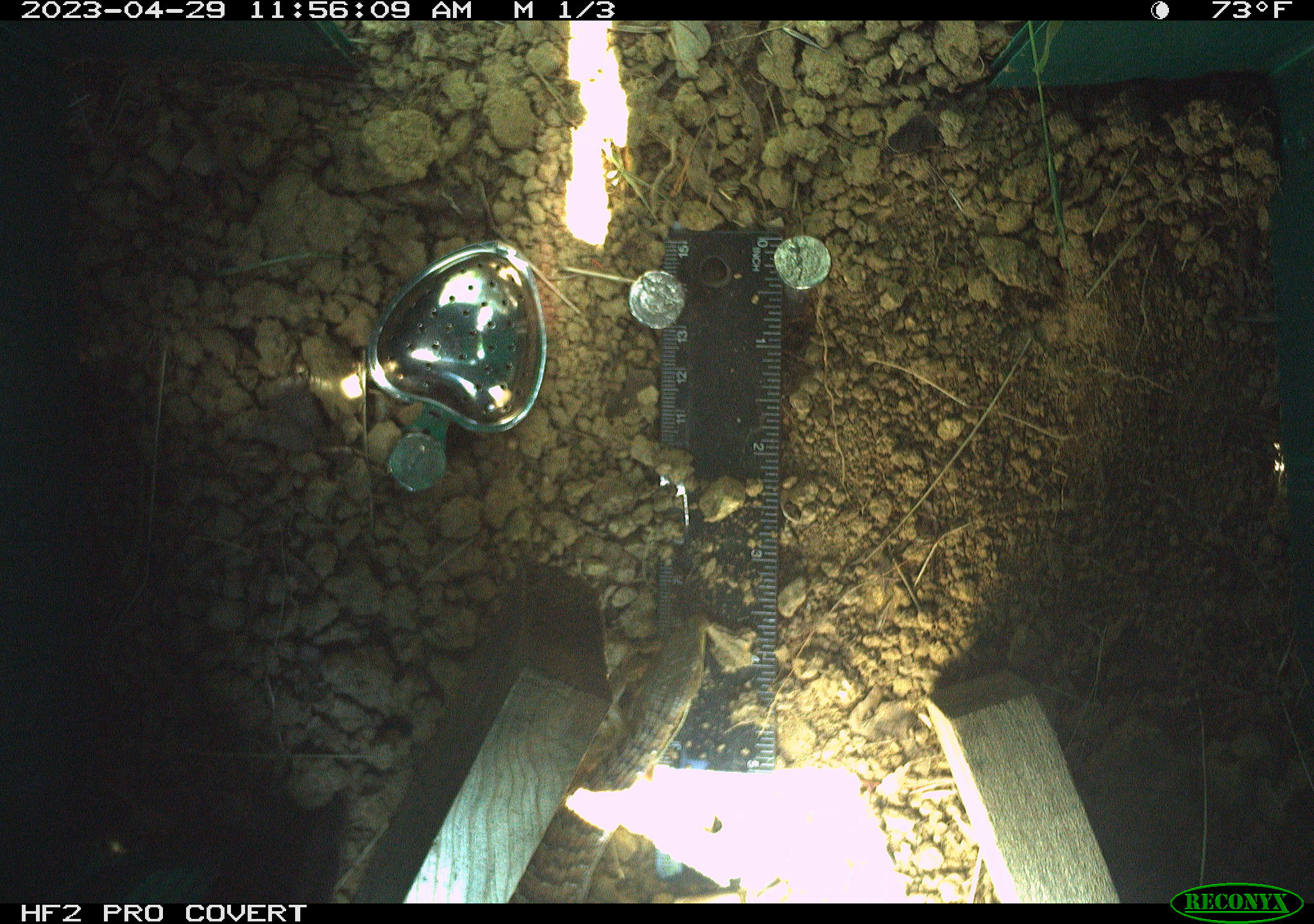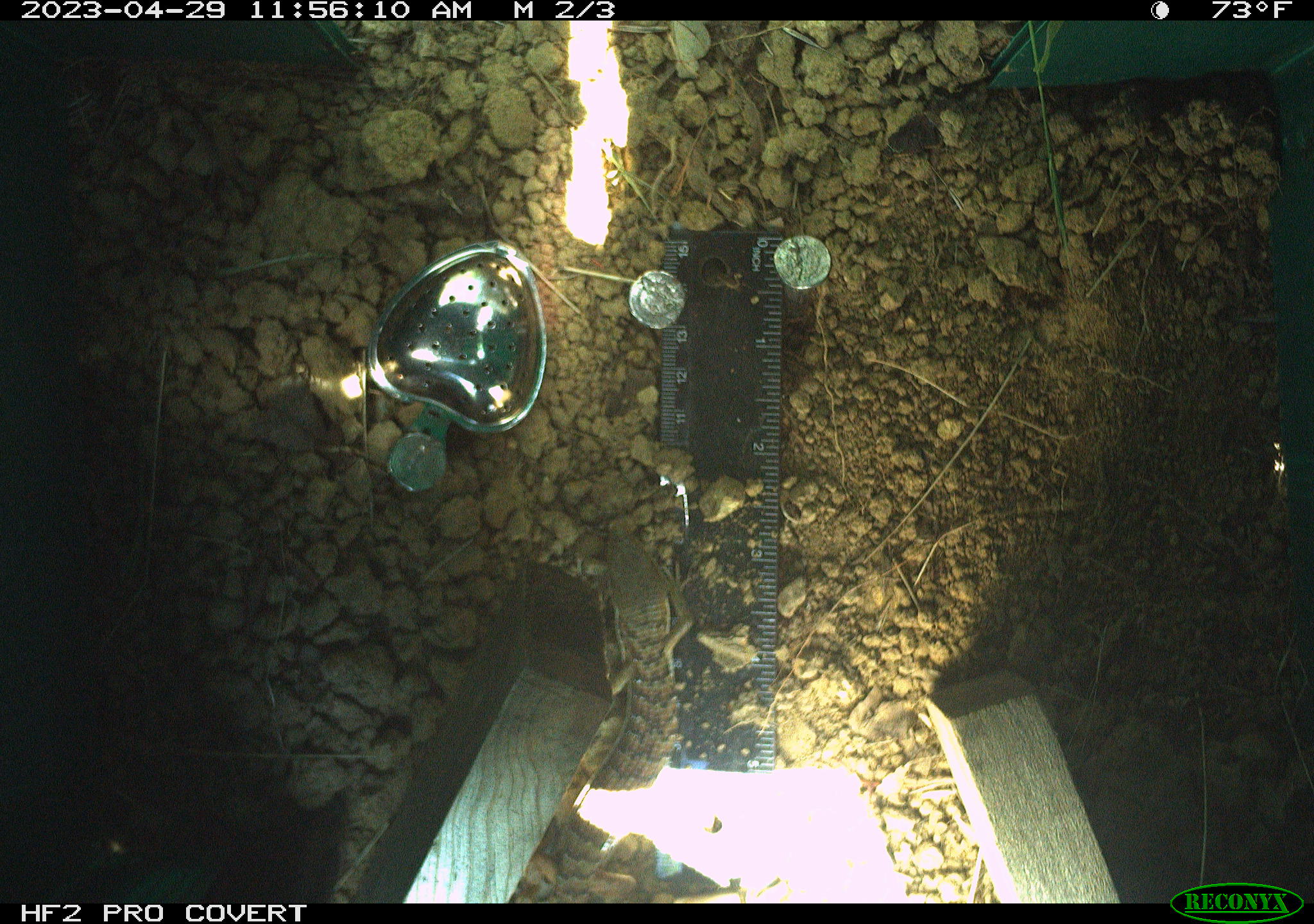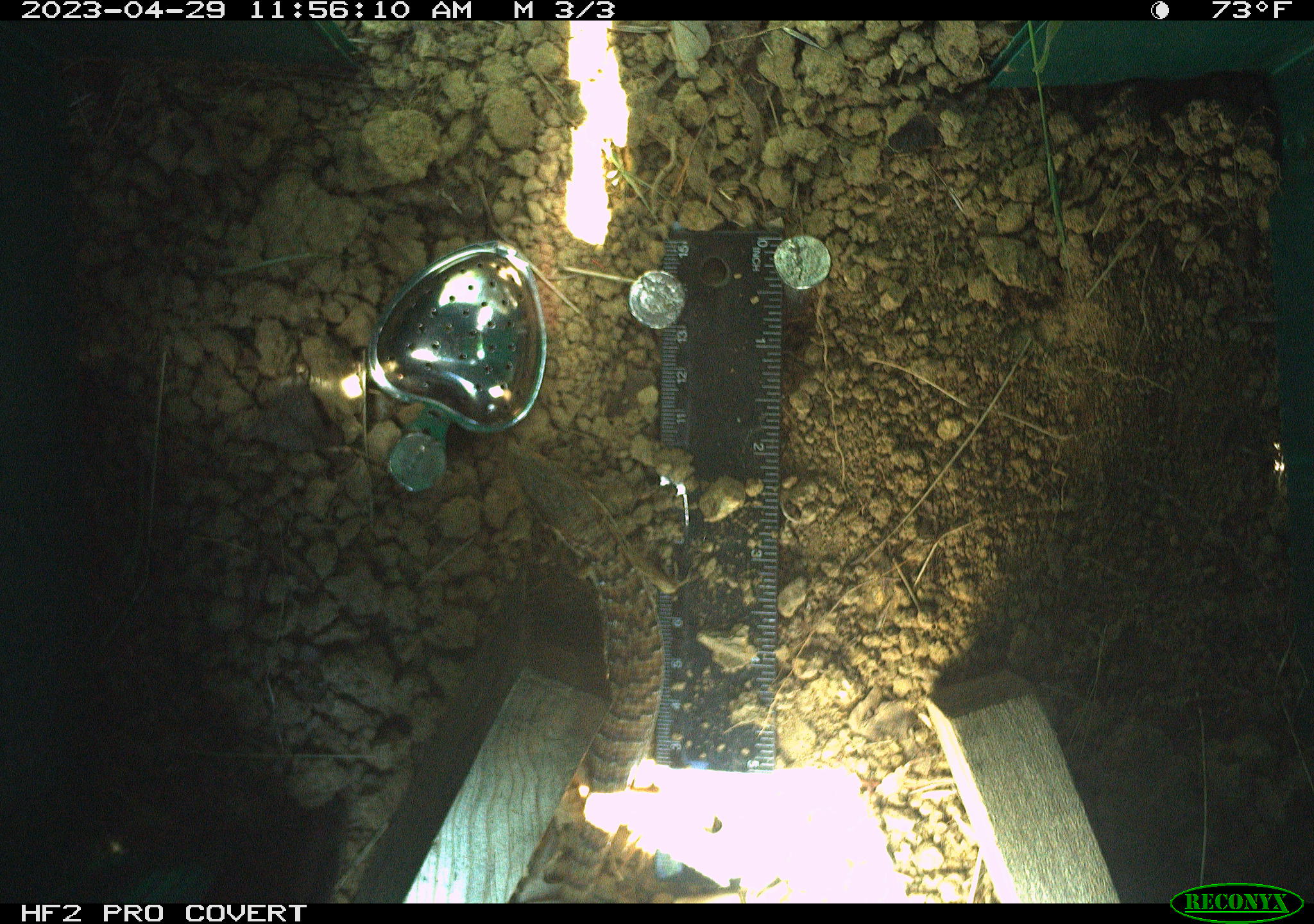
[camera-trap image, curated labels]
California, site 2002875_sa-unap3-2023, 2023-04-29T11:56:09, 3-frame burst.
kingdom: Animalia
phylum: Chordata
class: Reptilia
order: Squamata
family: Anguidae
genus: Elgaria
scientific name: Elgaria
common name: alligator lizards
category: elgaria species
Elgaria species (alligator lizards) (Elgaria).